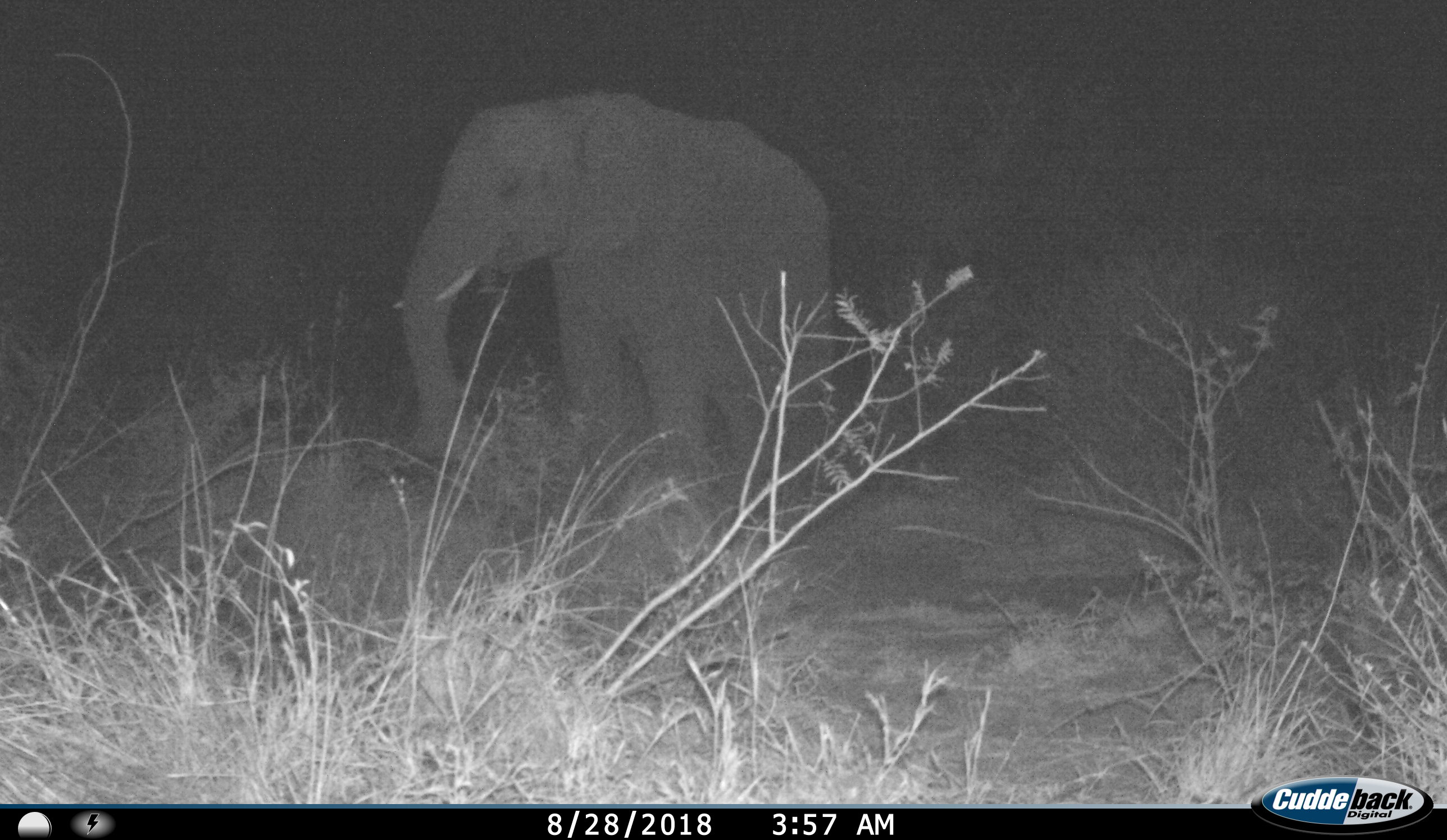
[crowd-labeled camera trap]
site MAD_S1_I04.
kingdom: Animalia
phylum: Chordata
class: Mammalia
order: Proboscidea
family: Elephantidae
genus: Loxodonta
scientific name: Loxodonta africana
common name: african bush elephant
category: elephant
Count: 1.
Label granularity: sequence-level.